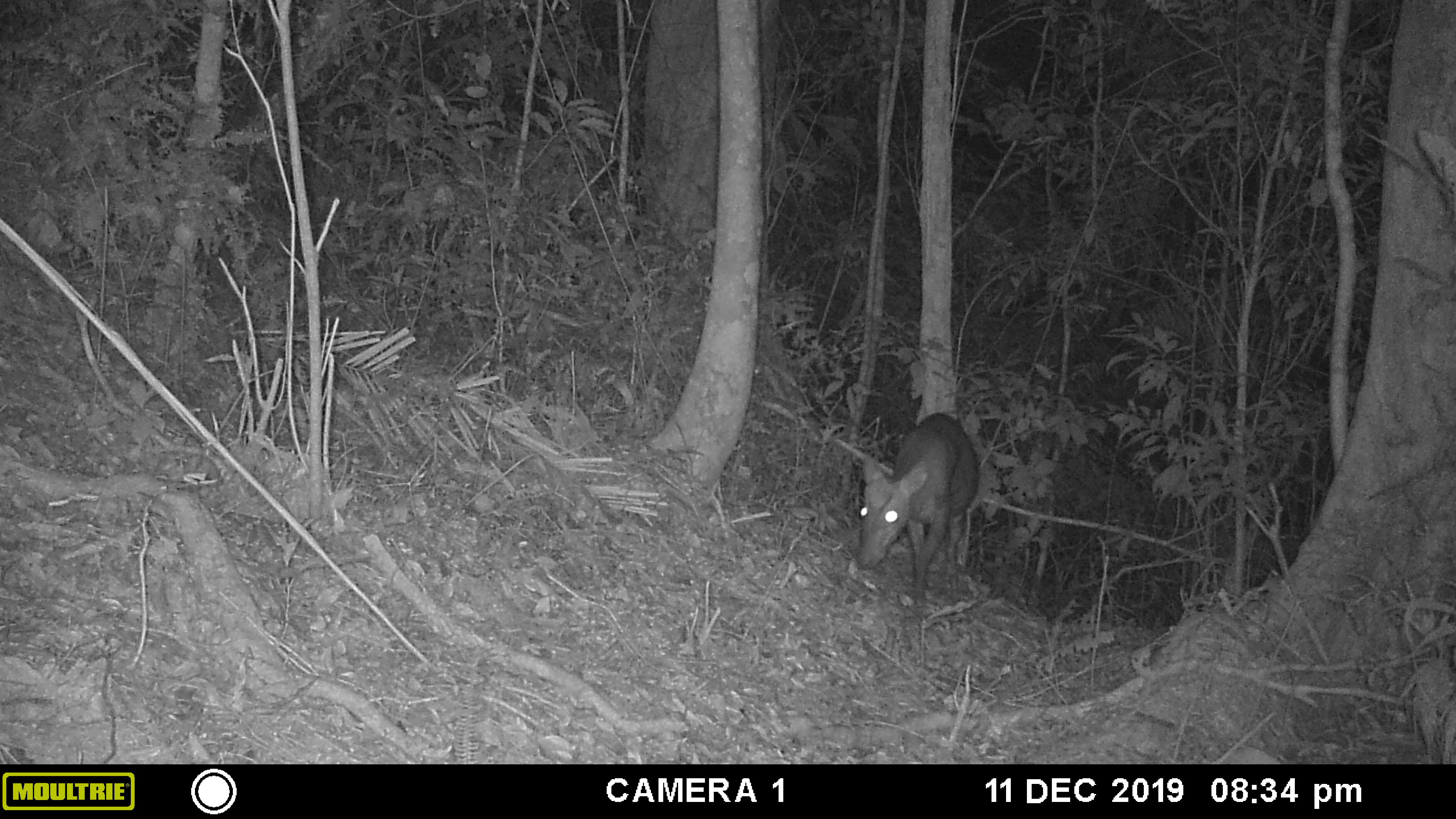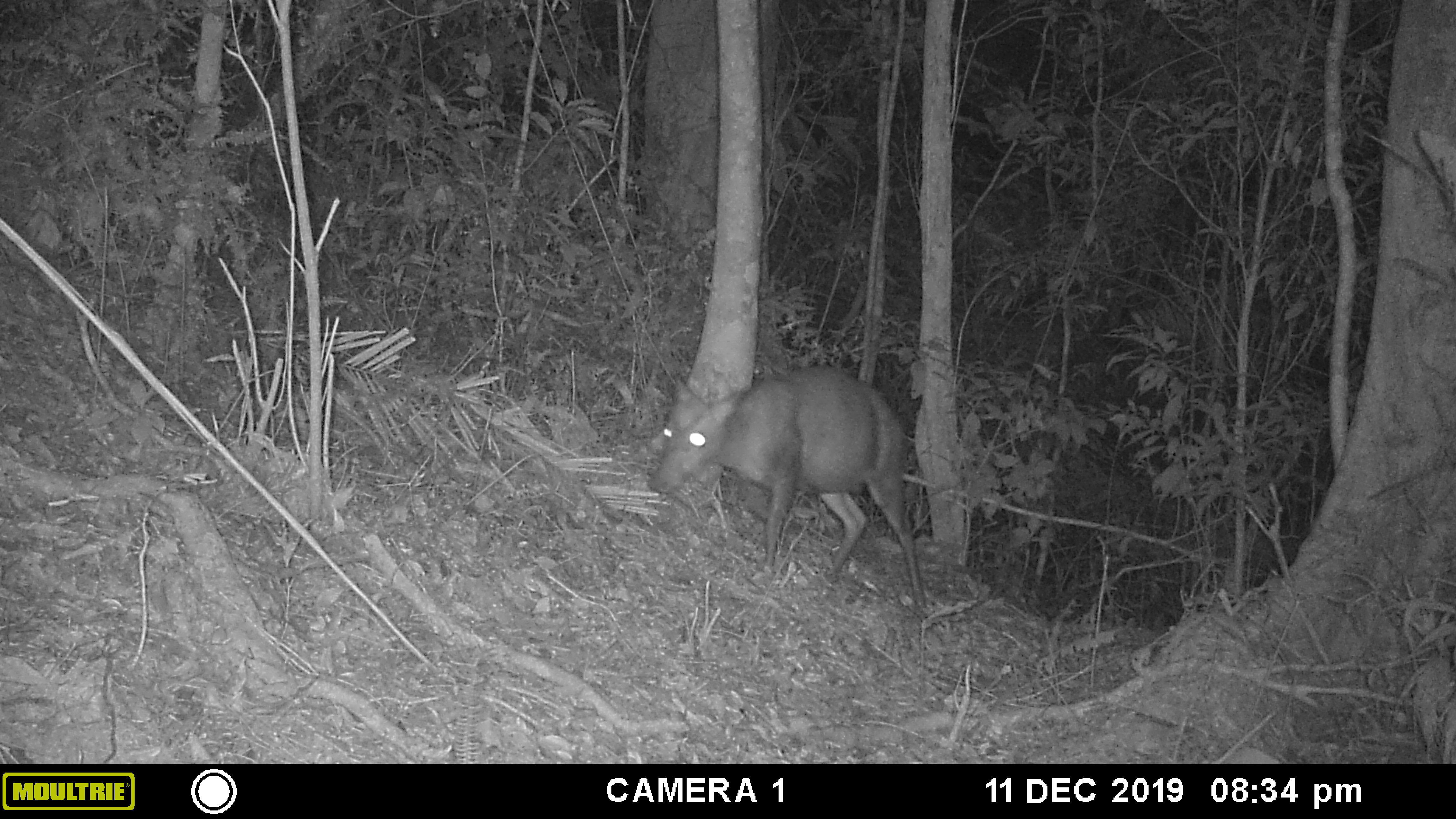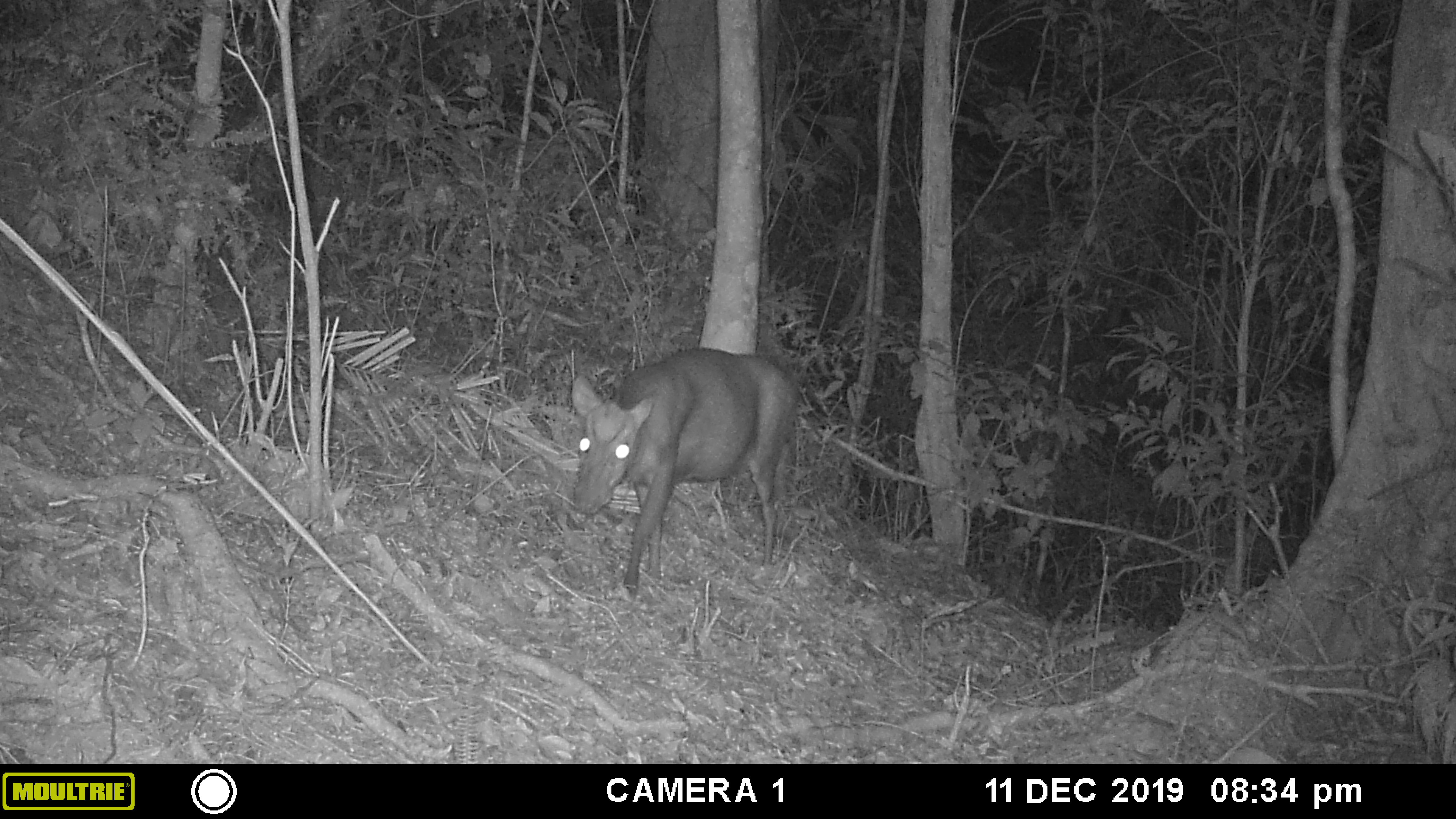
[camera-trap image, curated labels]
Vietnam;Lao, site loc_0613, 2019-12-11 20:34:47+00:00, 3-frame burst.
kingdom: Animalia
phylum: Chordata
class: Mammalia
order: Artiodactyla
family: Cervidae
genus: Muntiacus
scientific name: Muntiacus rooseveltorum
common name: roosevelt's muntjac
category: roosevelts muntjac group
Roosevelts muntjac group (roosevelt's muntjac) (Muntiacus rooseveltorum). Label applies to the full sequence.